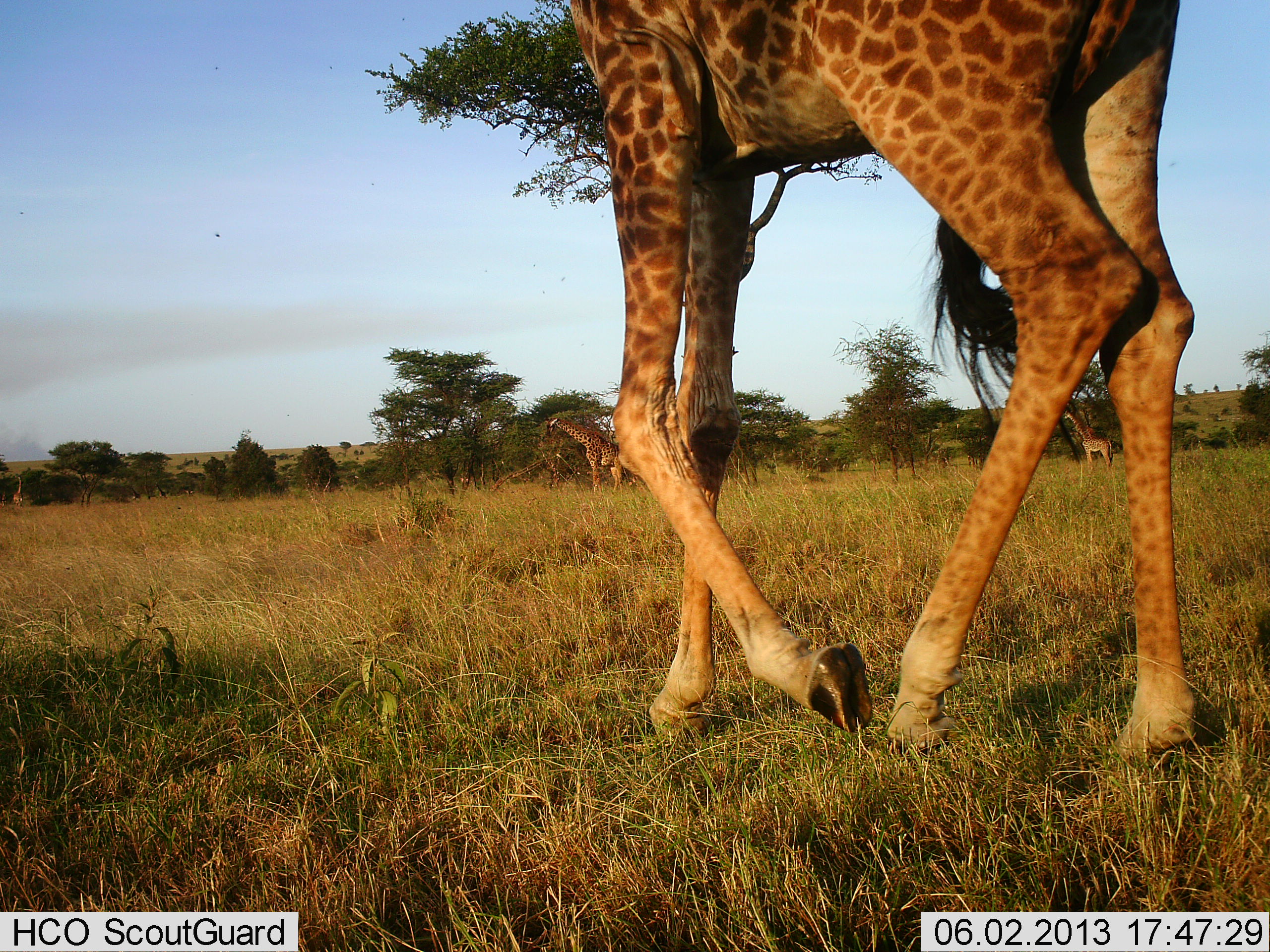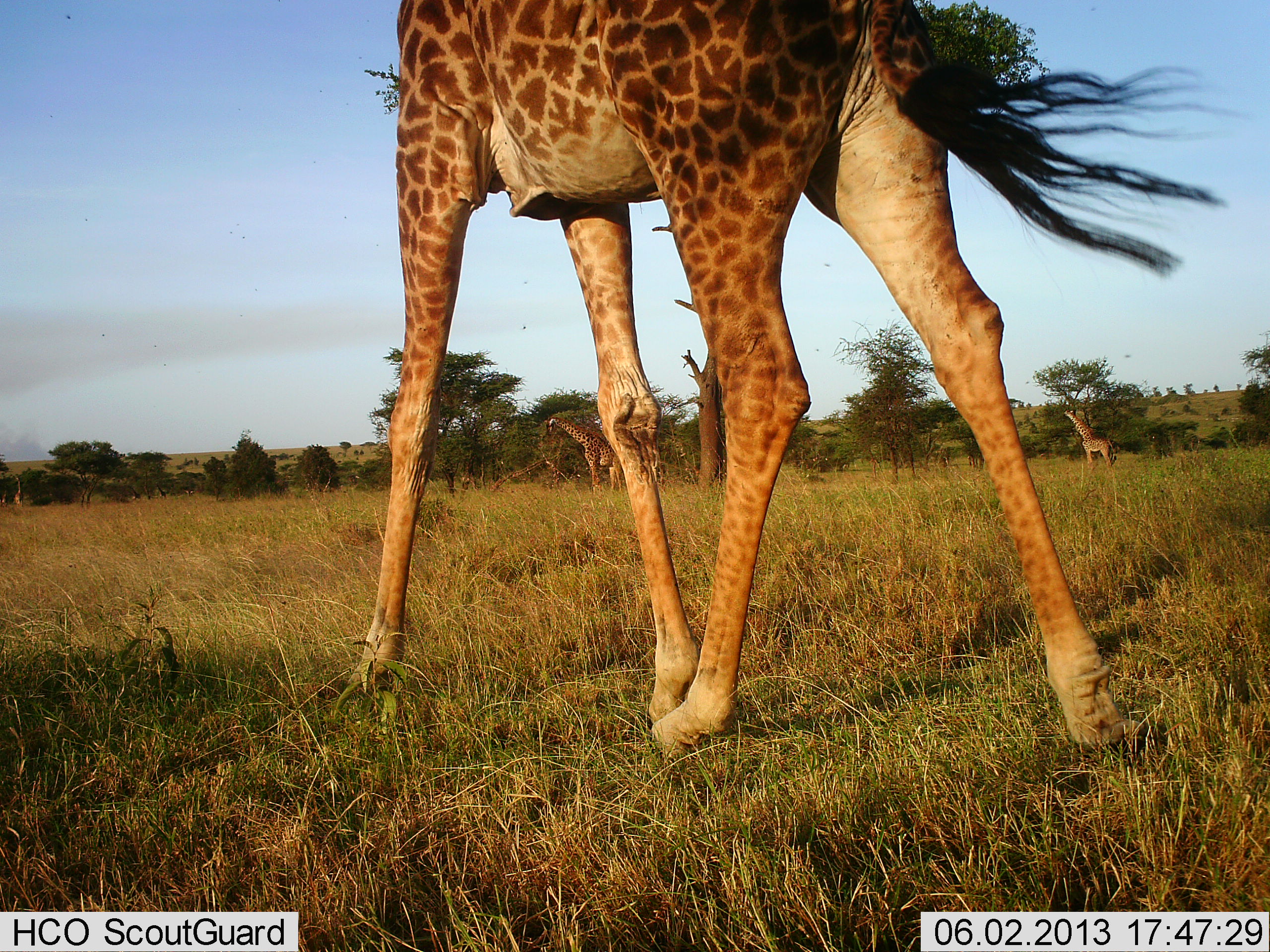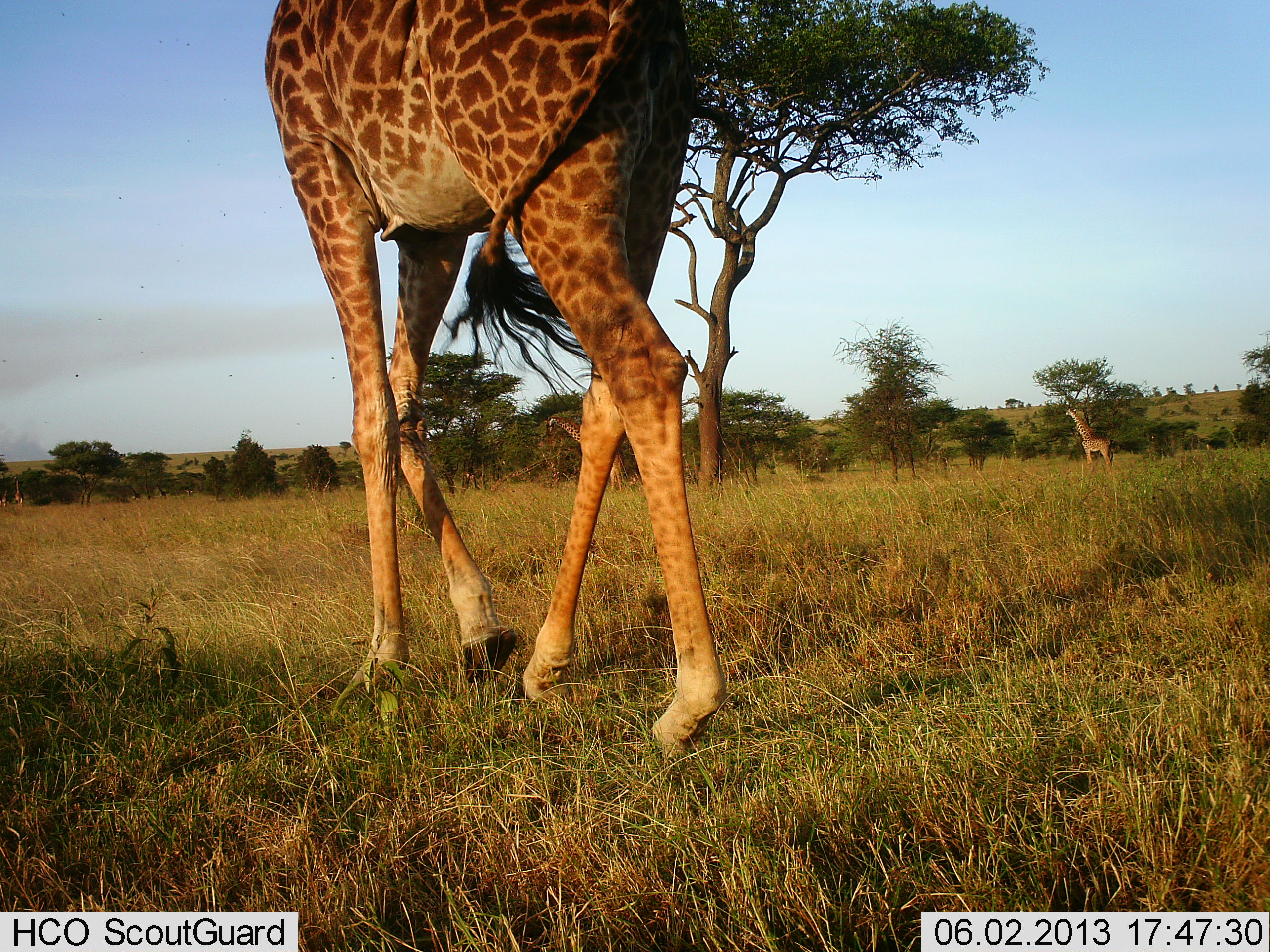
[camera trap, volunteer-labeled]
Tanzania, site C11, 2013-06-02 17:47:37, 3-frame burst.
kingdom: Animalia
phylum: Chordata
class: Mammalia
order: Artiodactyla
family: Giraffidae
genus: Giraffa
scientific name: Giraffa camelopardalis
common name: giraffe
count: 3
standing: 34%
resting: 0%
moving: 88%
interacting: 0%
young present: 0%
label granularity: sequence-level